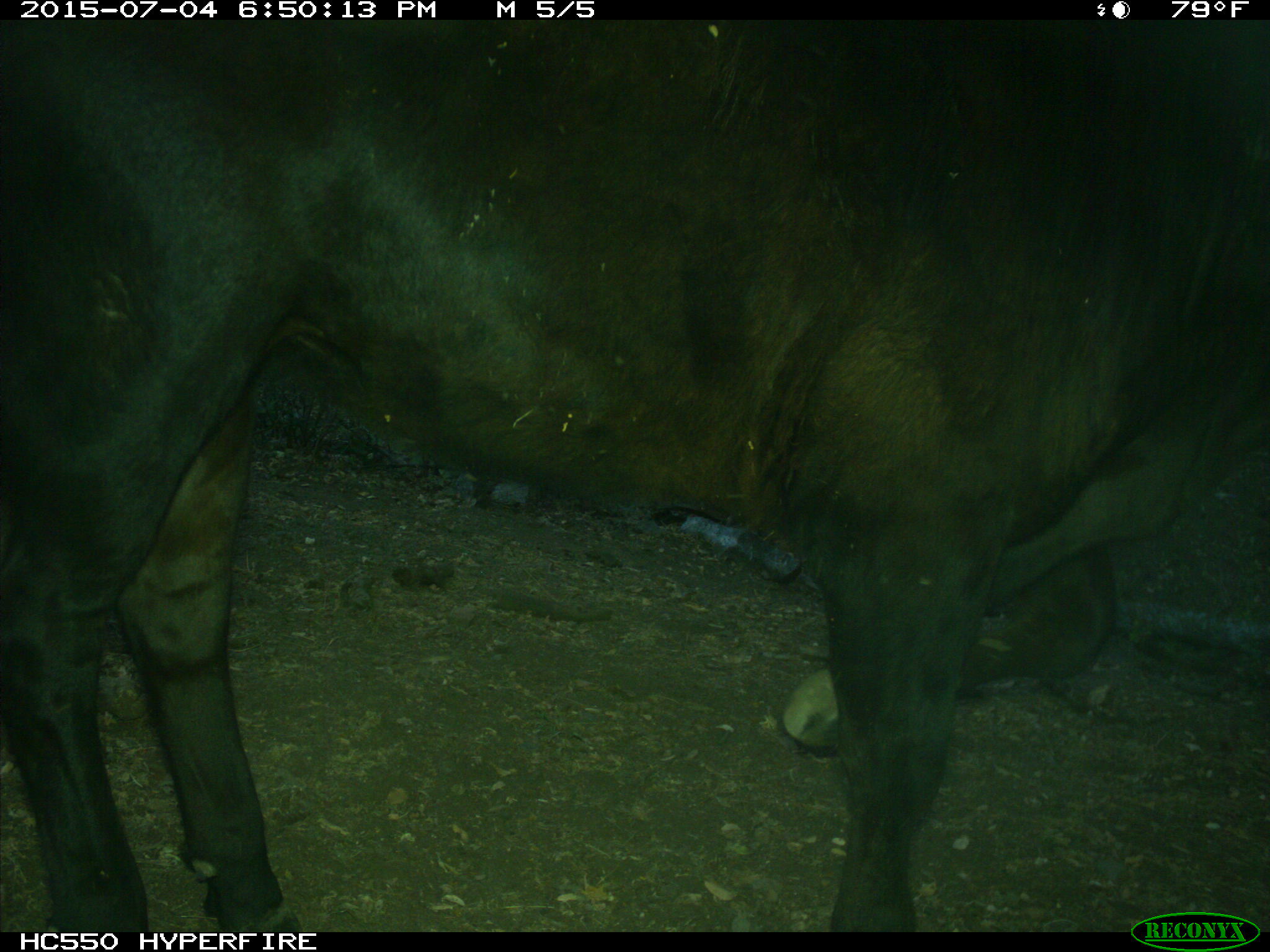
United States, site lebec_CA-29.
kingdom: Animalia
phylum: Chordata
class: Mammalia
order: Artiodactyla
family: Bovidae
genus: Bos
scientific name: Bos taurus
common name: domestic cow